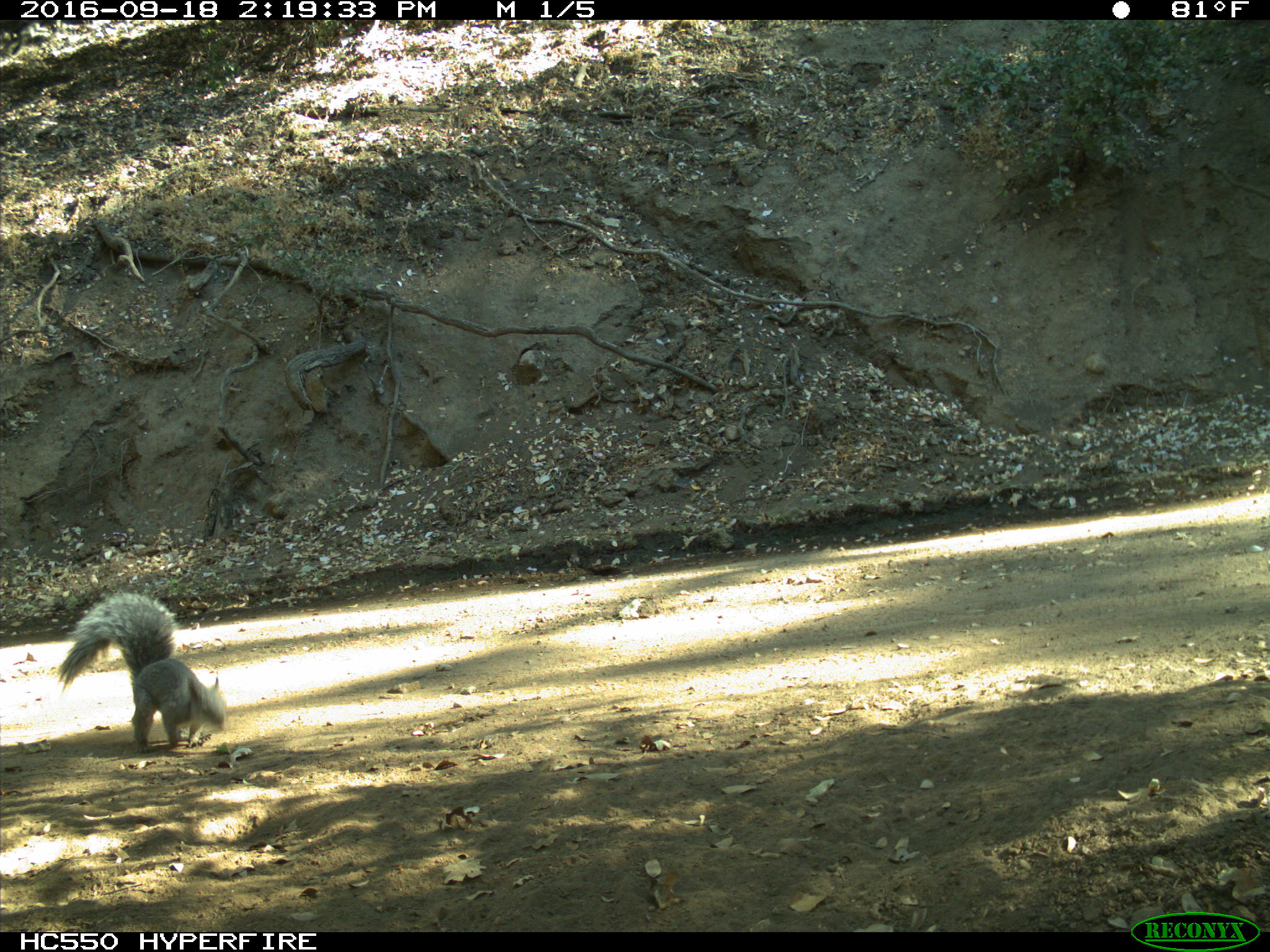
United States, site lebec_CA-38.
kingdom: Animalia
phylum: Chordata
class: Mammalia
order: Rodentia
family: Sciuridae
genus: Sciurus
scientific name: Sciurus carolinensis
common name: eastern gray squirrel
Sciurus carolinensis (eastern gray squirrel).